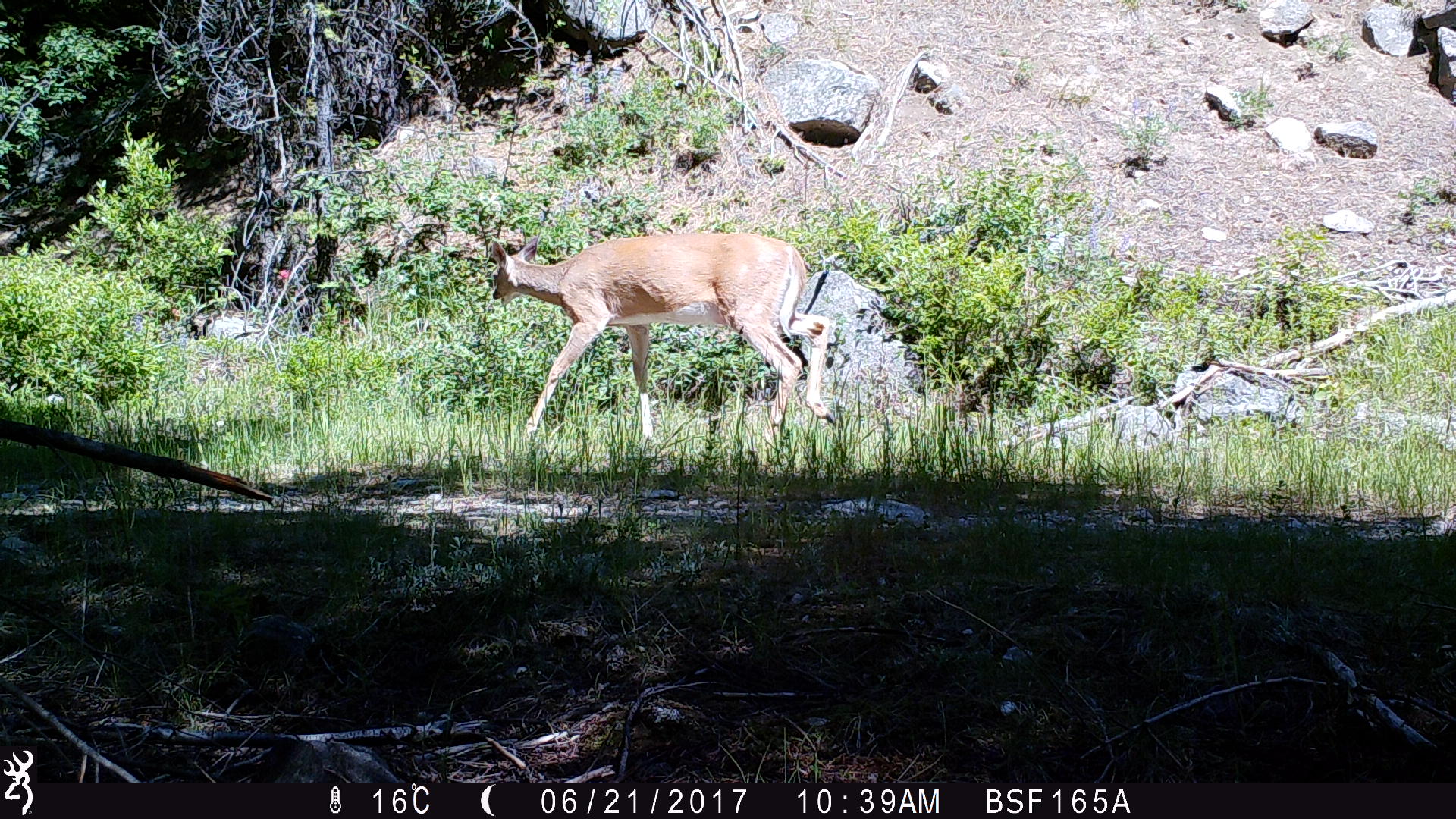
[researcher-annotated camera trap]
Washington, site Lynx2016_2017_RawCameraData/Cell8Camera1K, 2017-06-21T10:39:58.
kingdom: Animalia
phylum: Chordata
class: Mammalia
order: Artiodactyla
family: Cervidae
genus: Odocoileus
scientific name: Odocoileus virginianus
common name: white-tailed deer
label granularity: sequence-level